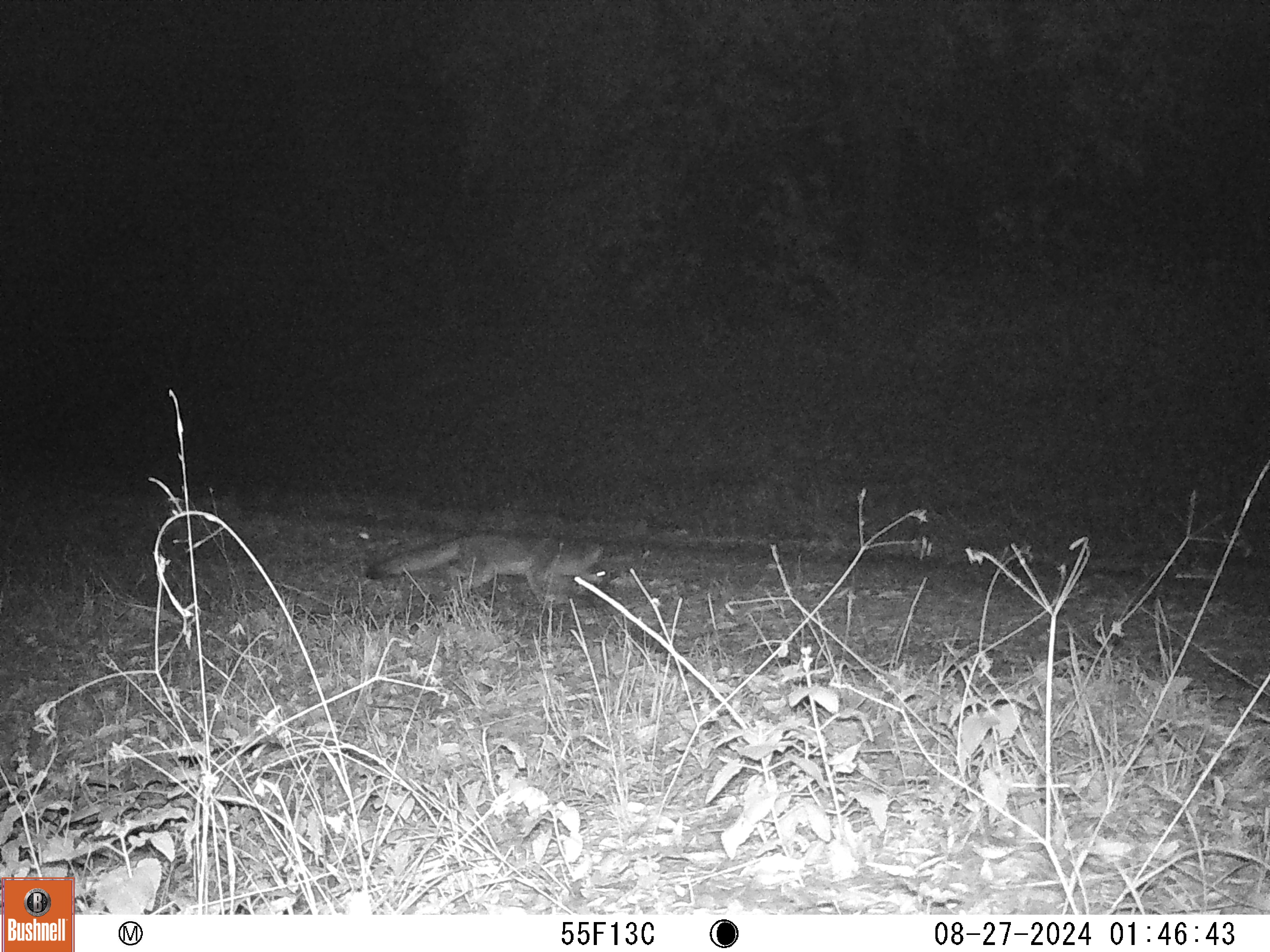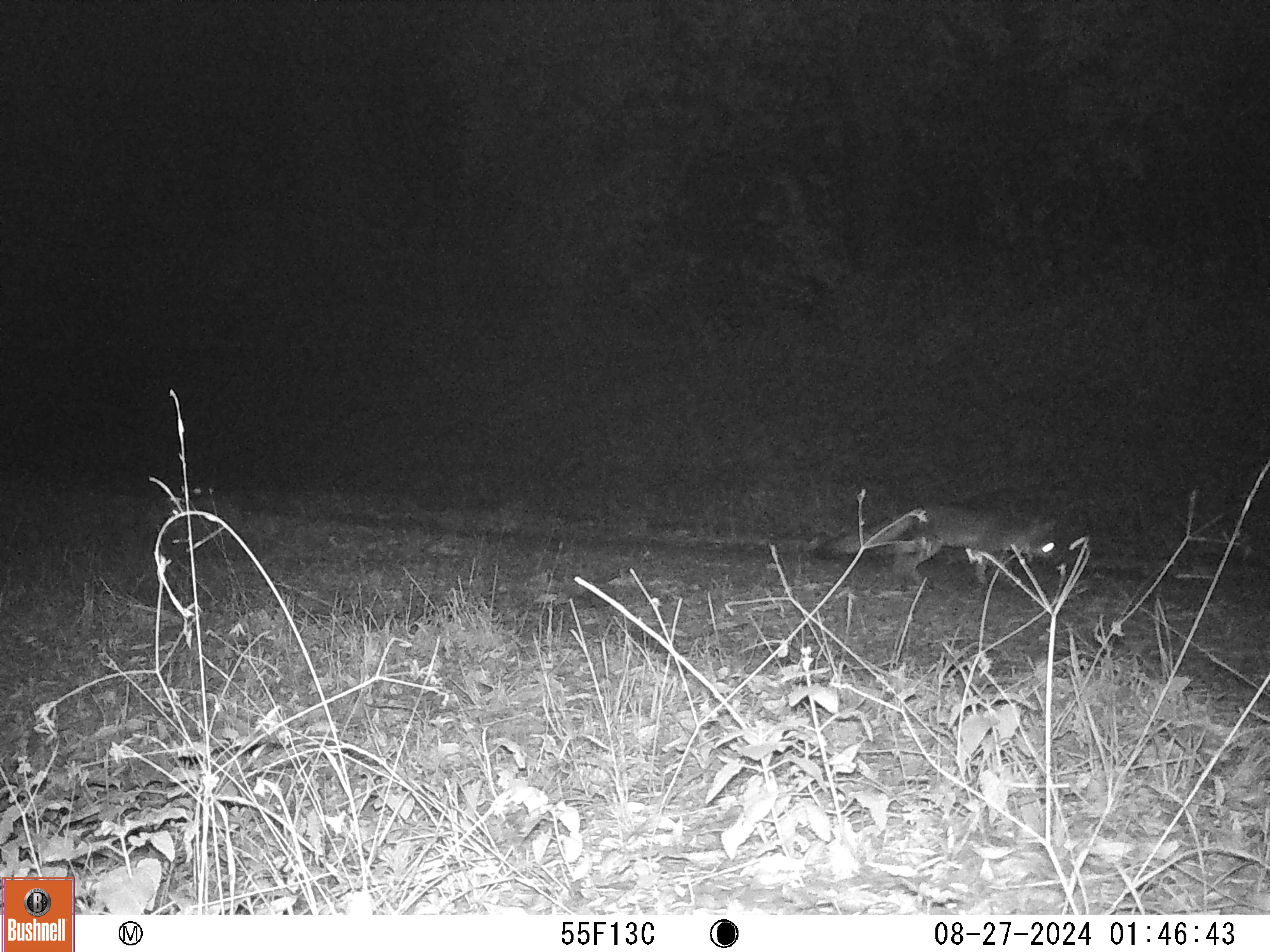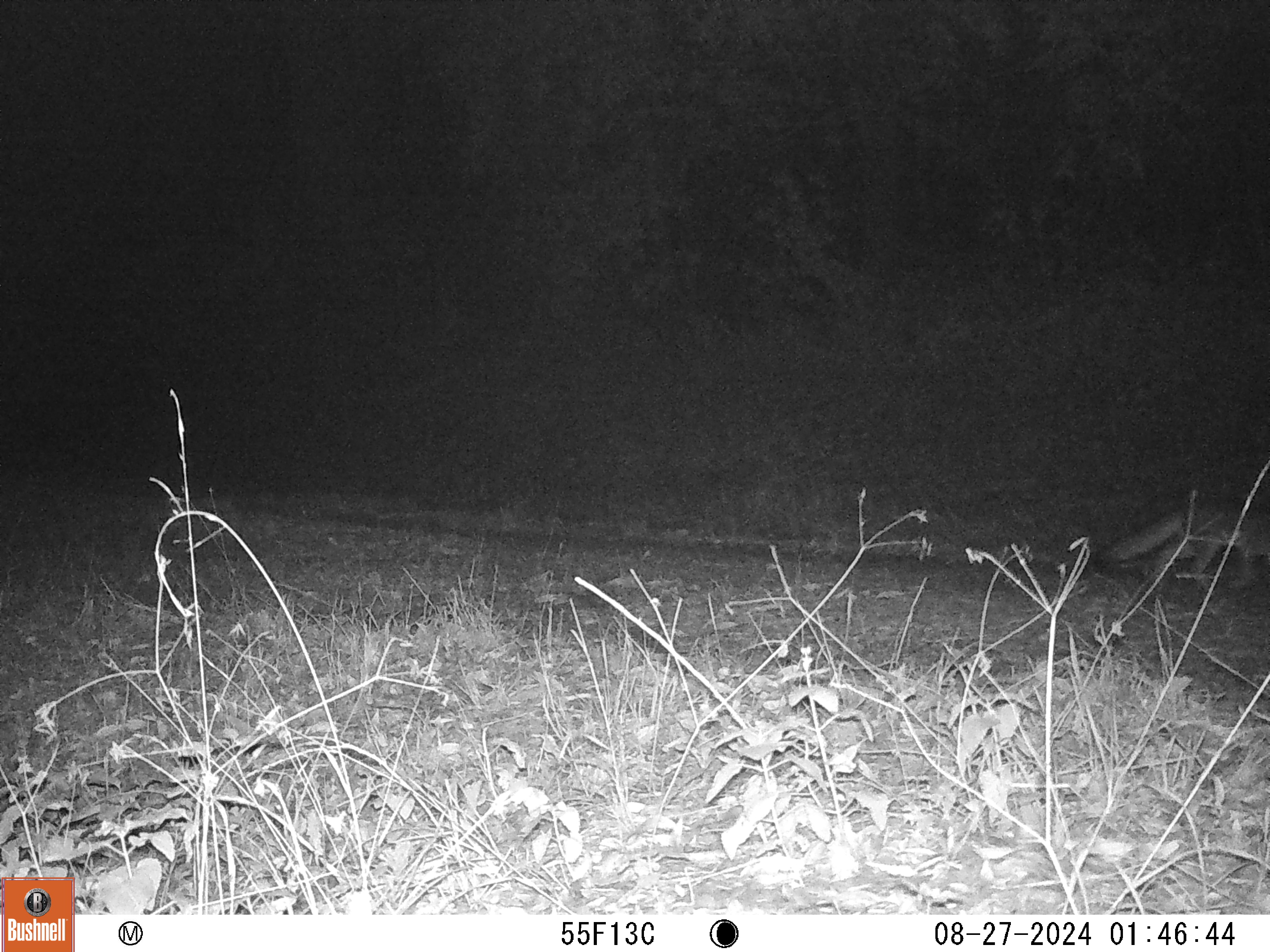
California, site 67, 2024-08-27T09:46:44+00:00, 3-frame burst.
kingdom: Animalia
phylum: Chordata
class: Mammalia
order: Carnivora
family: Canidae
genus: Urocyon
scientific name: Urocyon cinereoargenteus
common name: gray fox